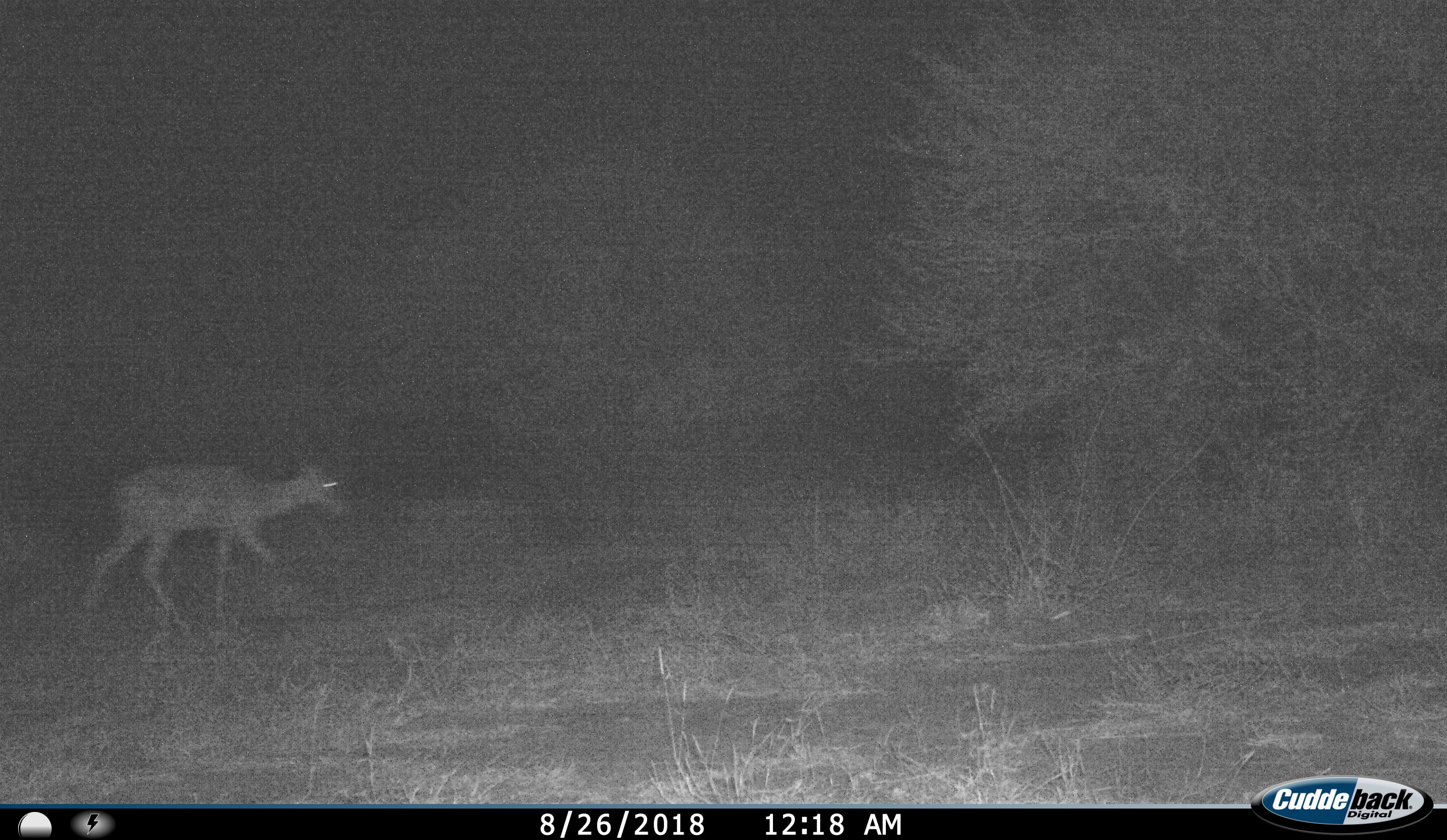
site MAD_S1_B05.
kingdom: Animalia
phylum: Chordata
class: Mammalia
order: Artiodactyla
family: Bovidae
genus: Aepyceros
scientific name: Aepyceros melampus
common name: impala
Impala (Aepyceros melampus), count 1. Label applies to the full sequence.